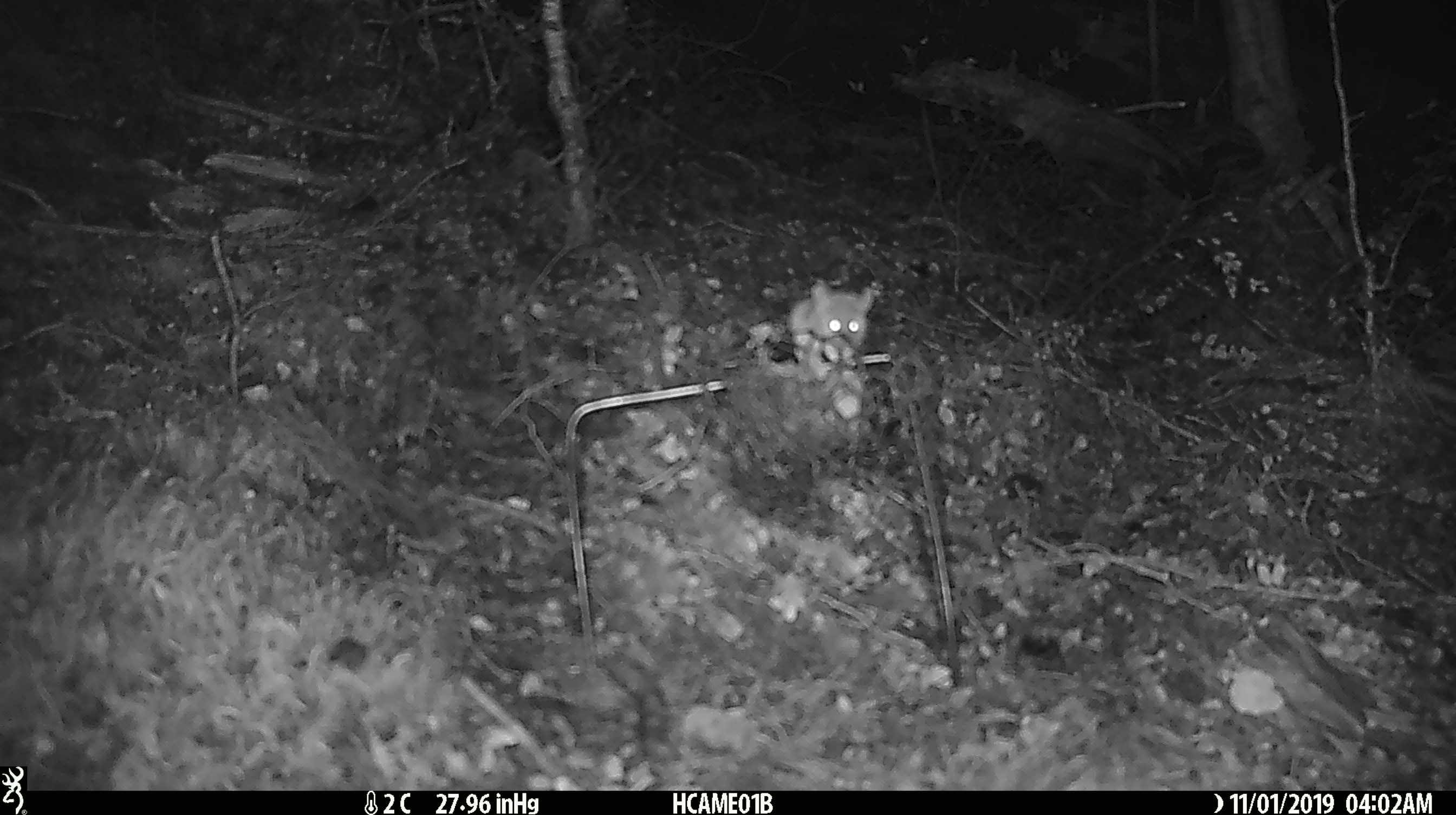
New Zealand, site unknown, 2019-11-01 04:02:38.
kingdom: Animalia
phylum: Chordata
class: Mammalia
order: Rodentia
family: Muridae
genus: Mus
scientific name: Mus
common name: mouse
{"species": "mouse (Mus)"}